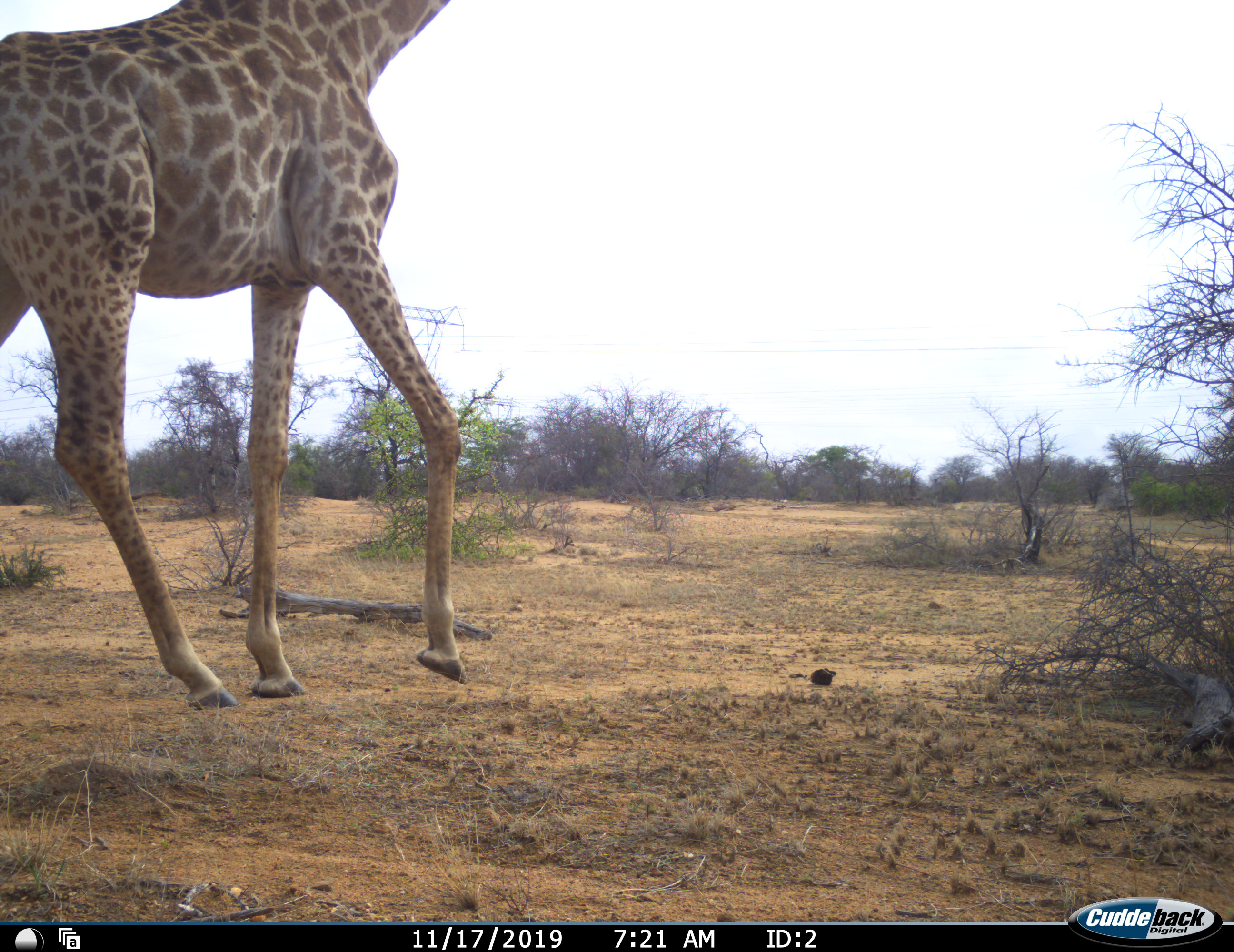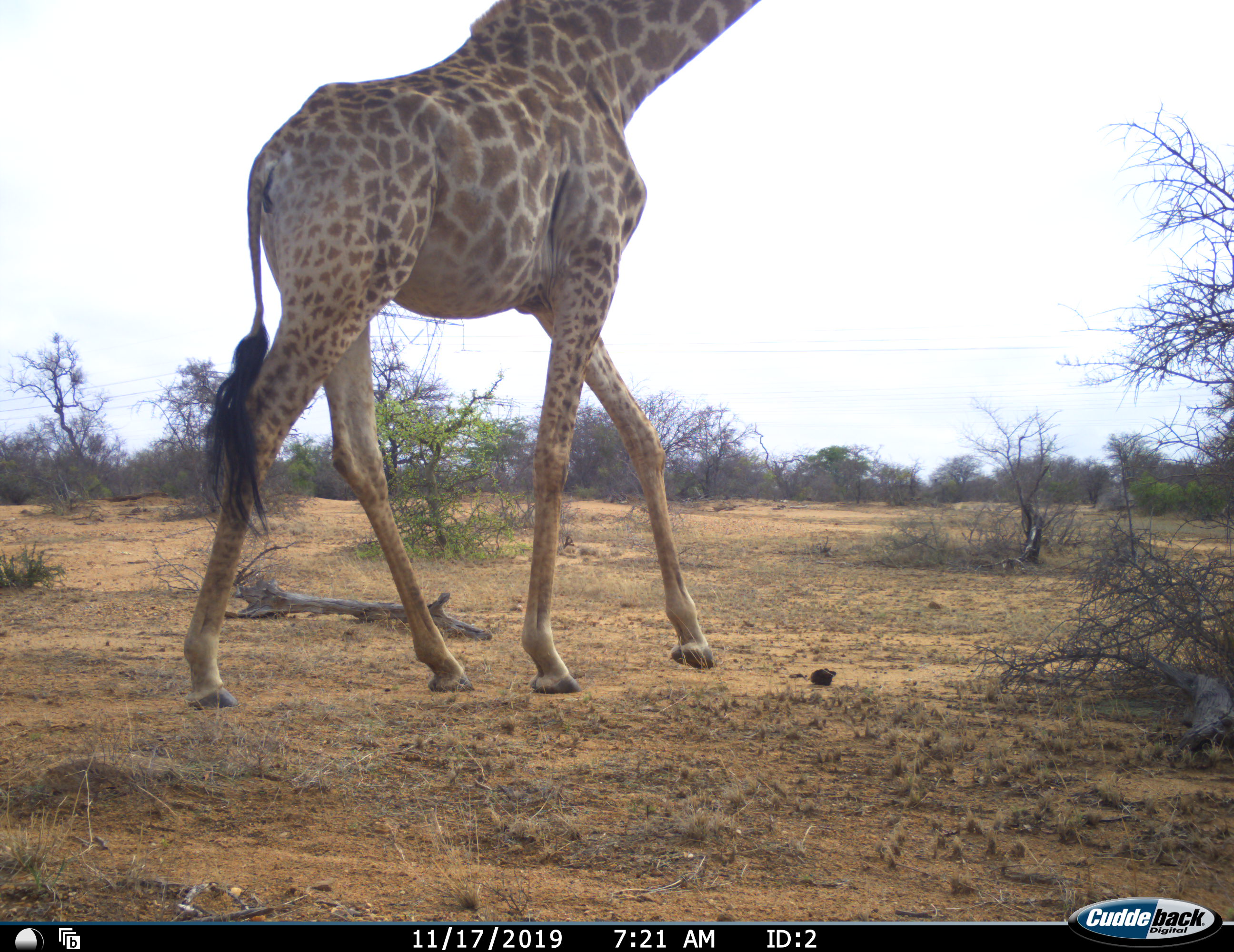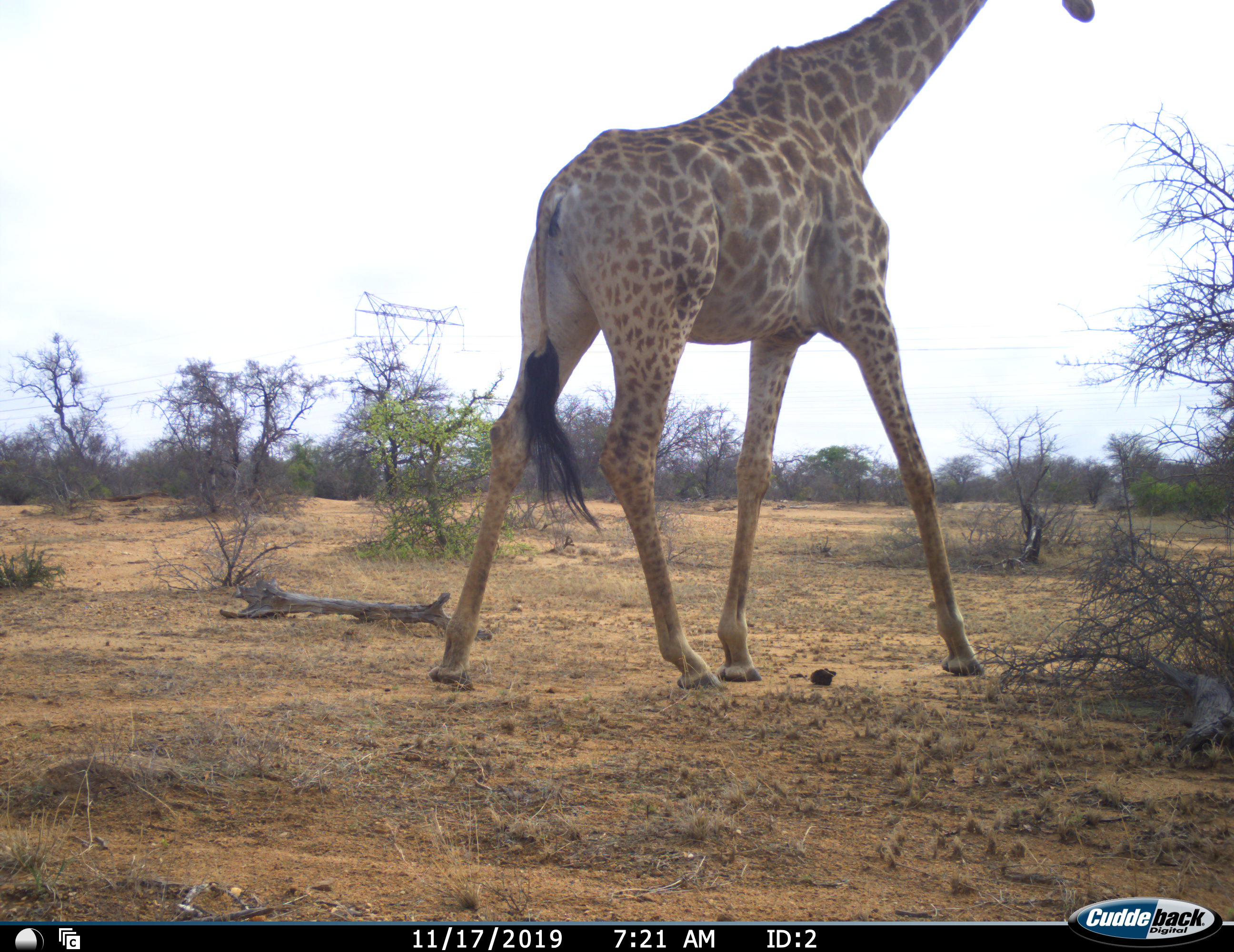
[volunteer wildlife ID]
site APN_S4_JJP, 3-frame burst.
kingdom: Animalia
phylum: Chordata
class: Mammalia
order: Artiodactyla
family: Giraffidae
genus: Giraffa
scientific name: Giraffa camelopardalis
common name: giraffe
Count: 1.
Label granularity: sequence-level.